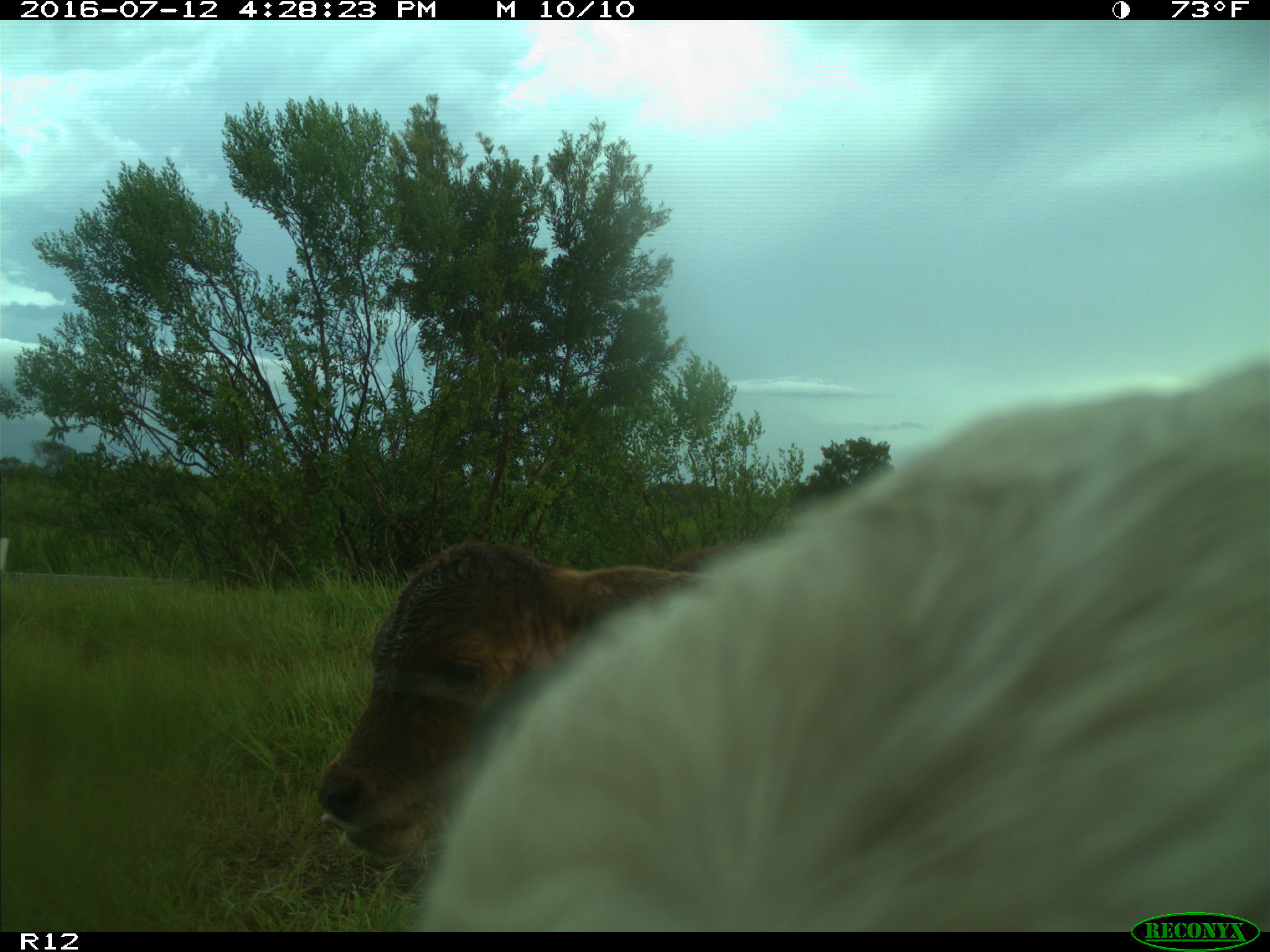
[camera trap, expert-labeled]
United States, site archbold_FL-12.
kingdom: Animalia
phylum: Chordata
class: Mammalia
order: Artiodactyla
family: Bovidae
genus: Bos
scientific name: Bos taurus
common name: domestic cow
Bos taurus (domestic cow).